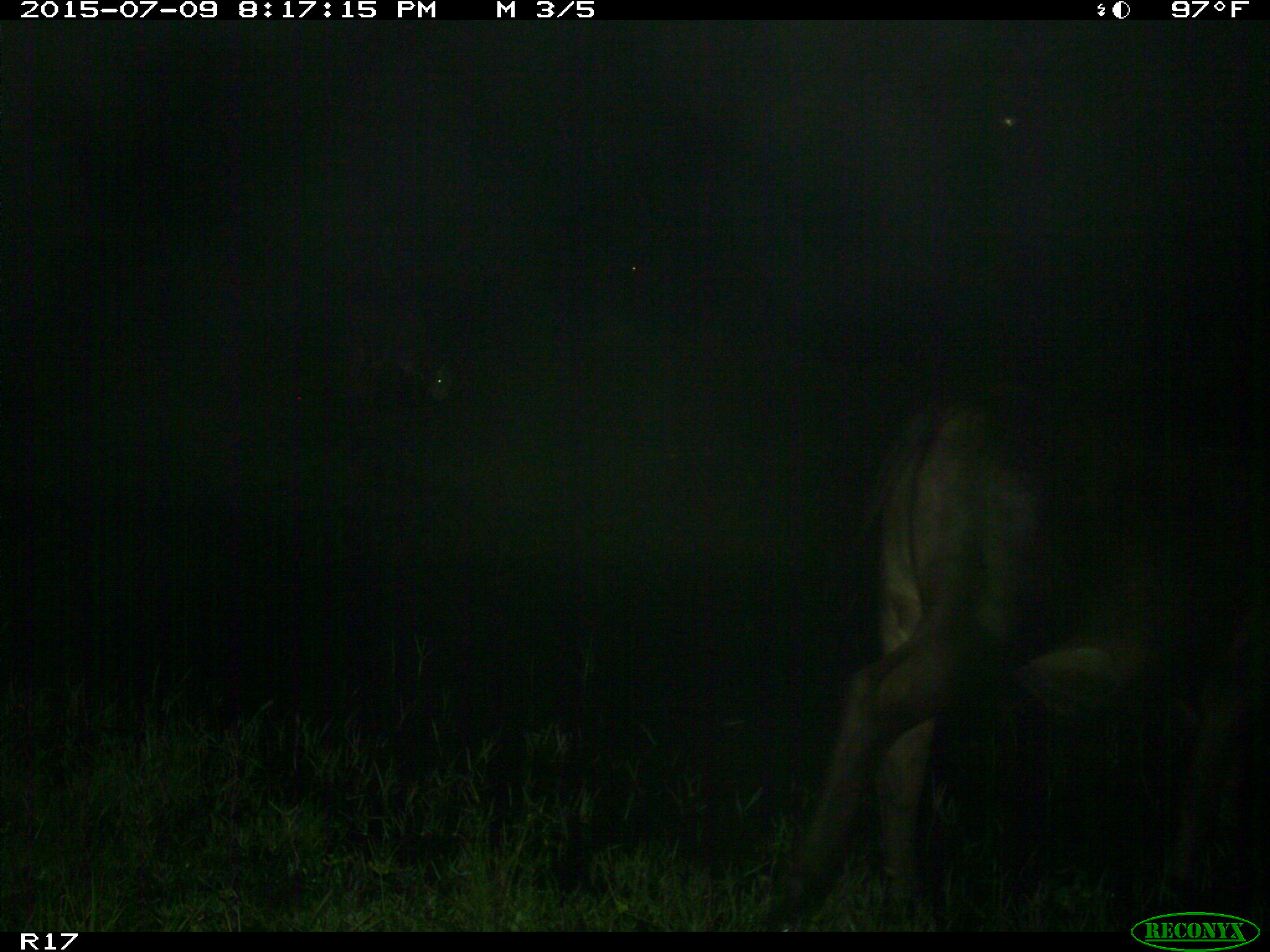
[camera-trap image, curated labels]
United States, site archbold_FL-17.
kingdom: Animalia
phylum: Chordata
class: Mammalia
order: Artiodactyla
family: Bovidae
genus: Bos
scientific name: Bos taurus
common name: domestic cow